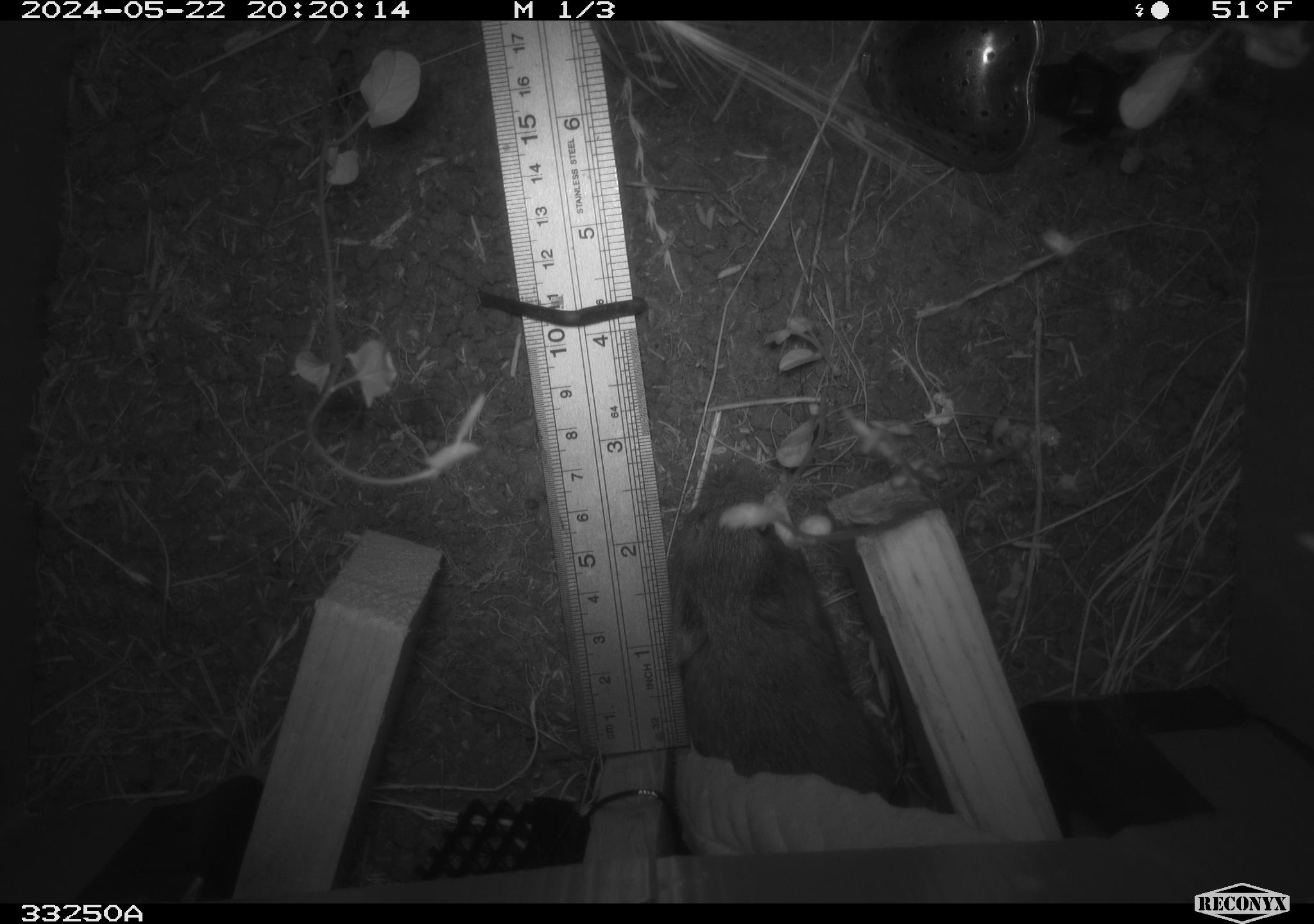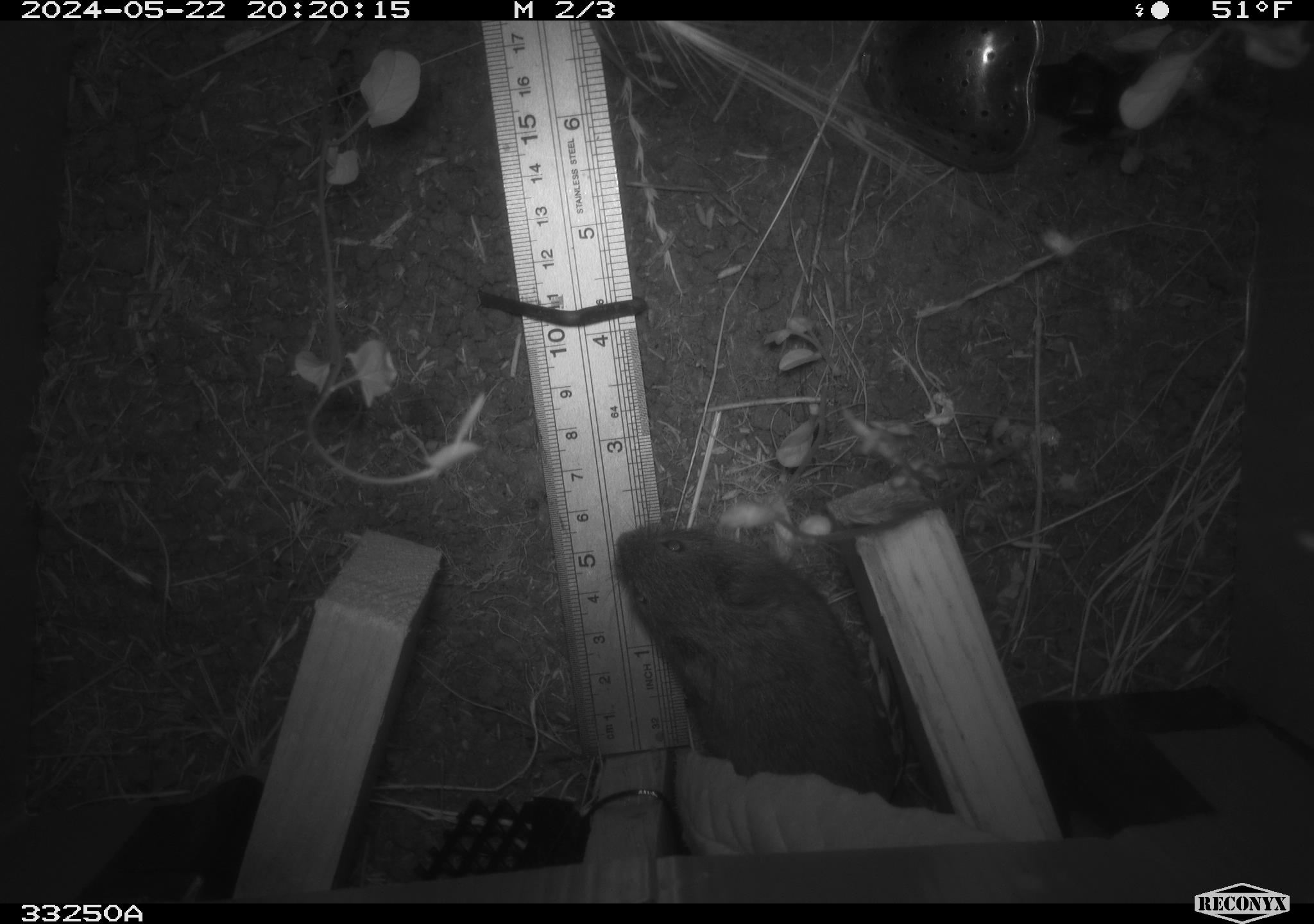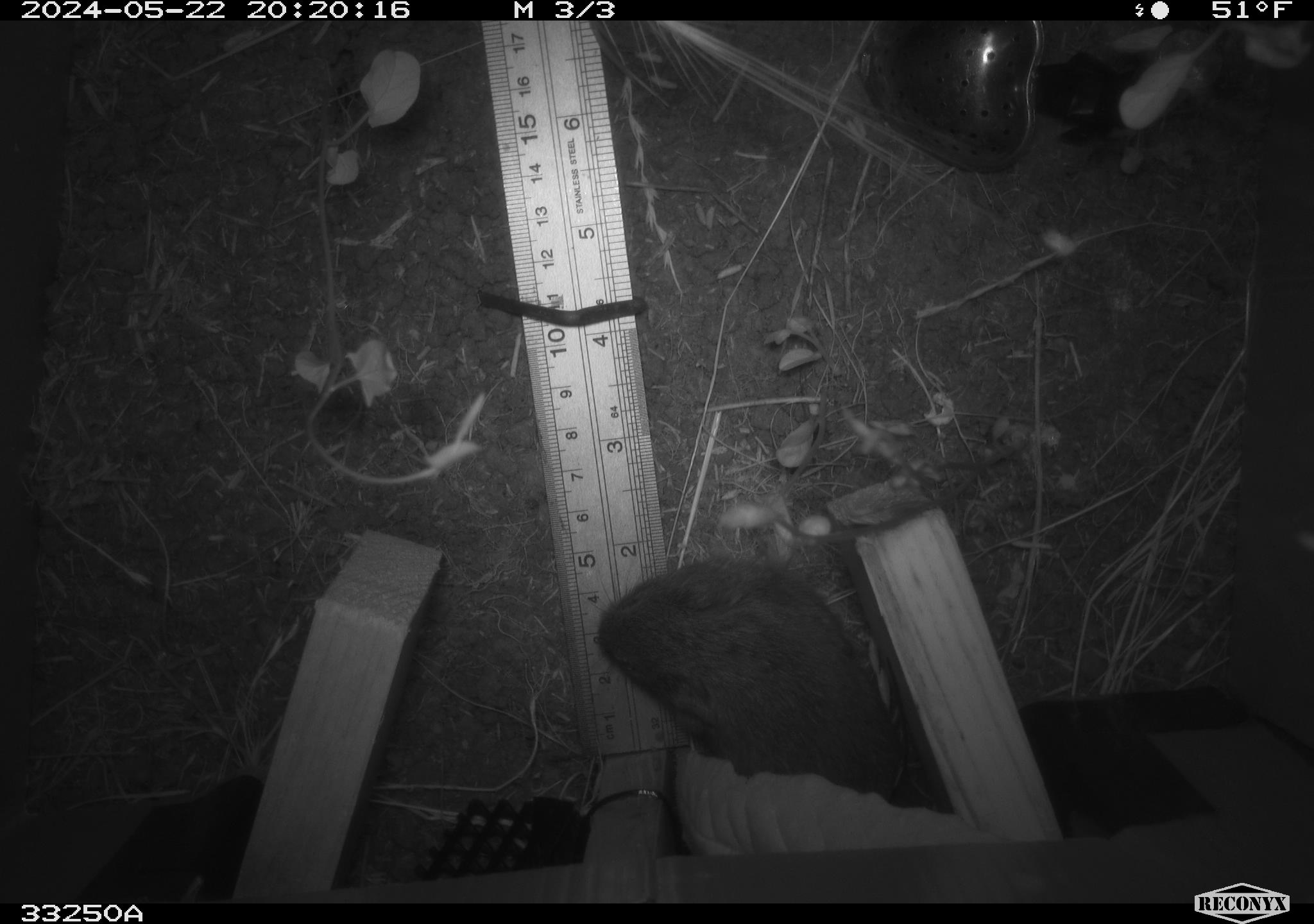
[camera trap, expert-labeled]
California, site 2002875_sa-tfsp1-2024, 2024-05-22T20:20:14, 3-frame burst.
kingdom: Animalia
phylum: Chordata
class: Mammalia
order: Rodentia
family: Cricetidae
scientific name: Arvicolinae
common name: voles, lemmings, and muskrats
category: arvicolinae subfamily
Arvicolinae subfamily (voles, lemmings, and muskrats) (Arvicolinae).